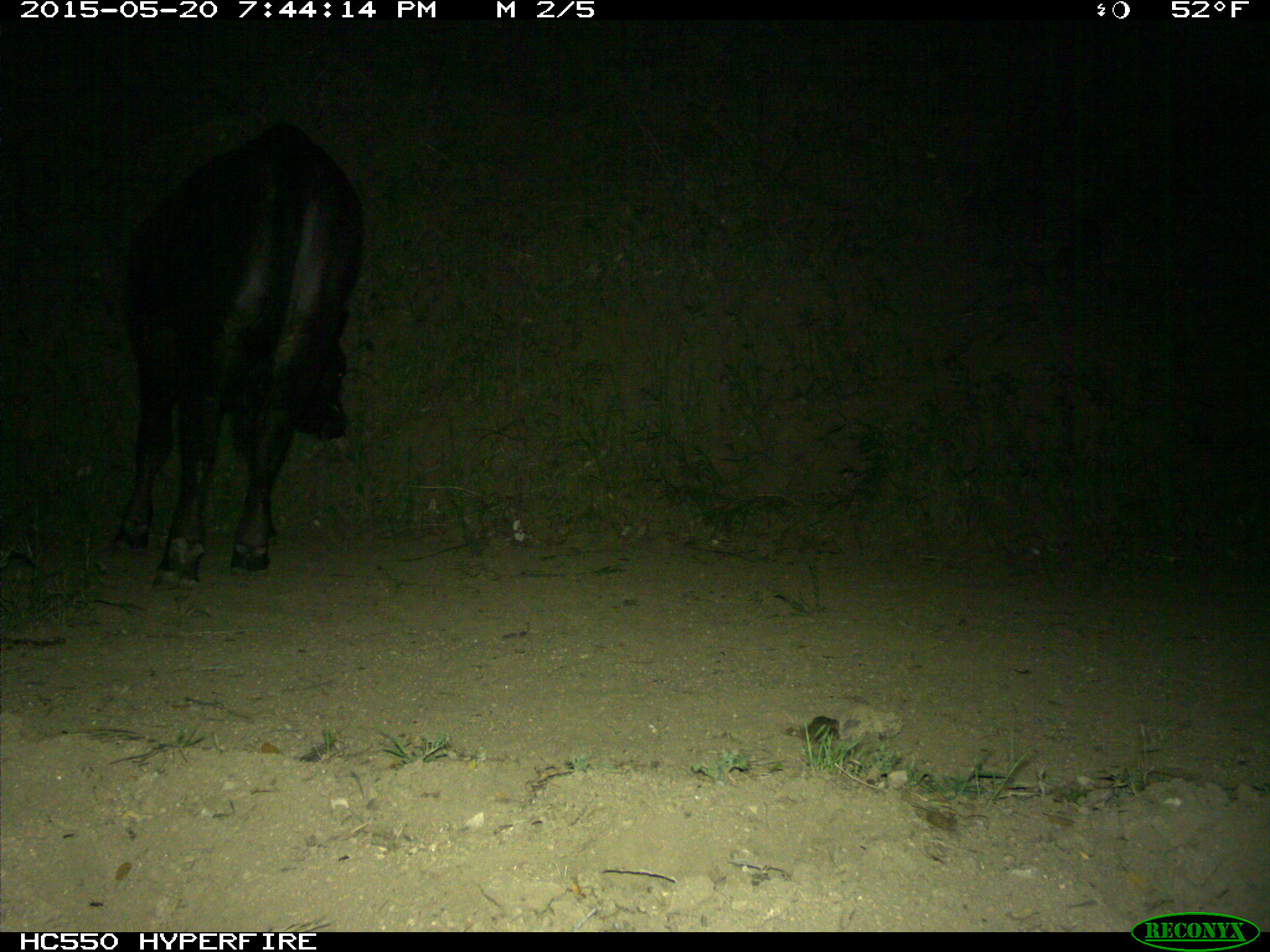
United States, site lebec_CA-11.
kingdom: Animalia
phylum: Chordata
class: Mammalia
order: Artiodactyla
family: Bovidae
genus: Bos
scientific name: Bos taurus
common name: domestic cow